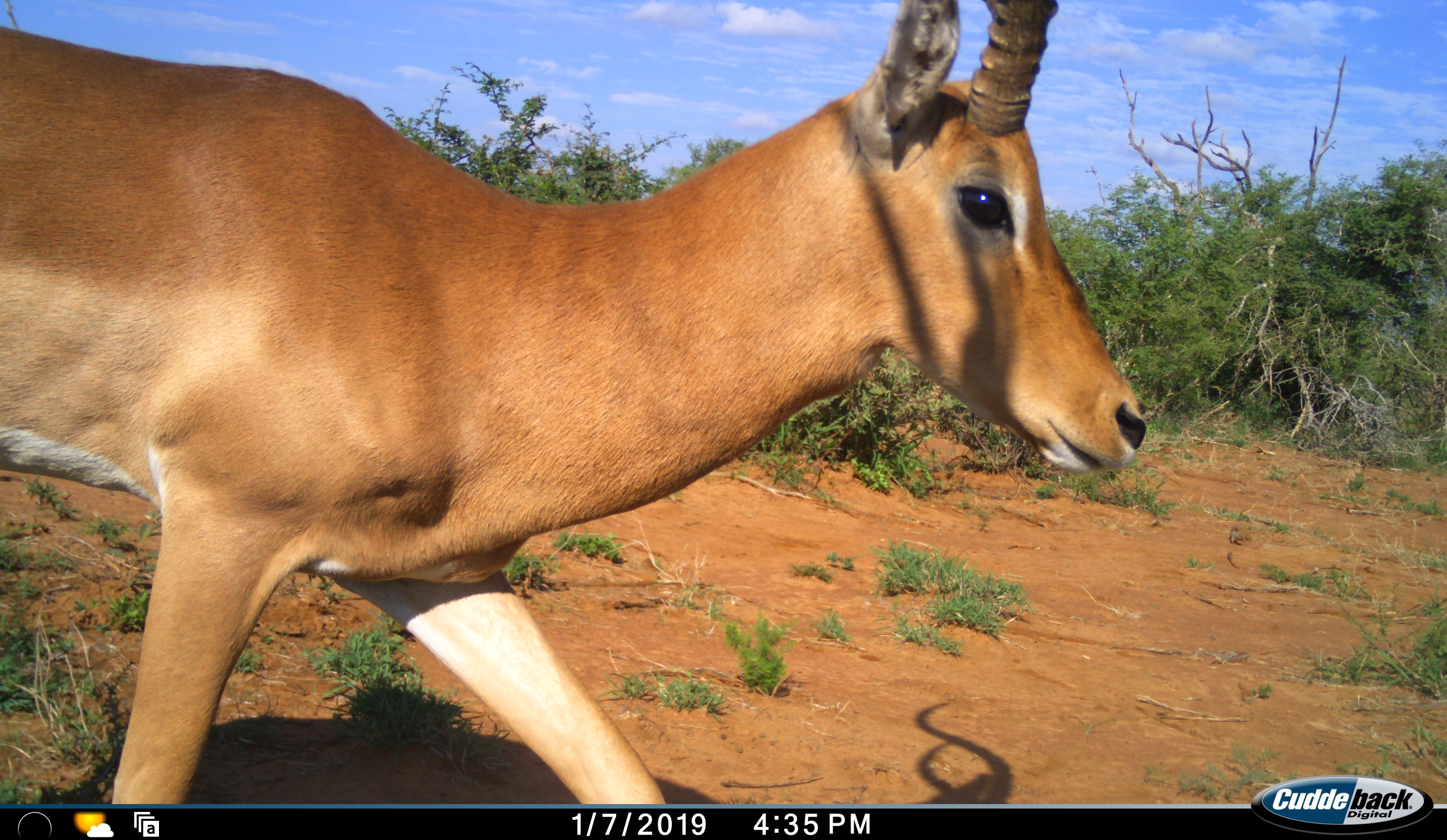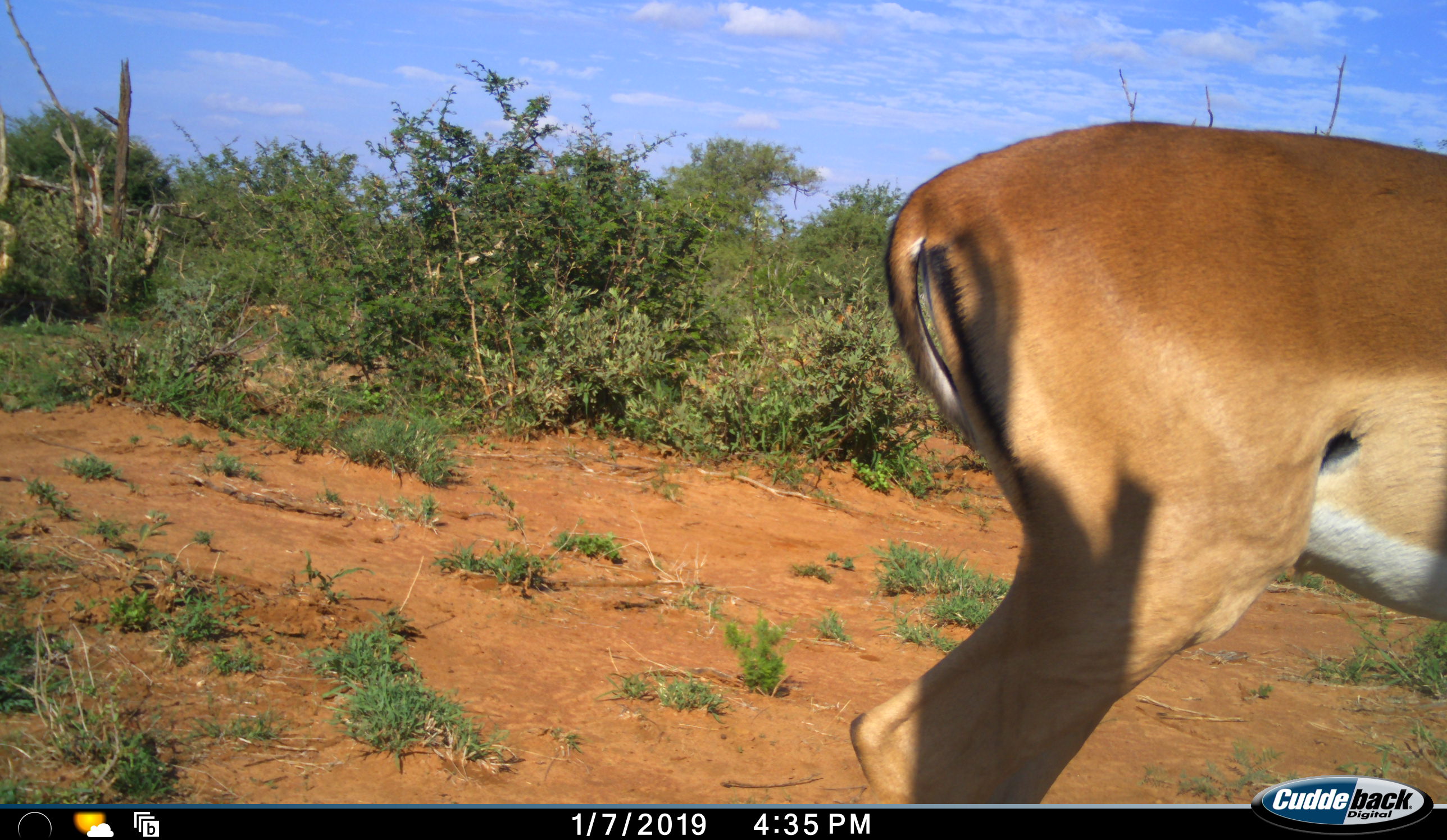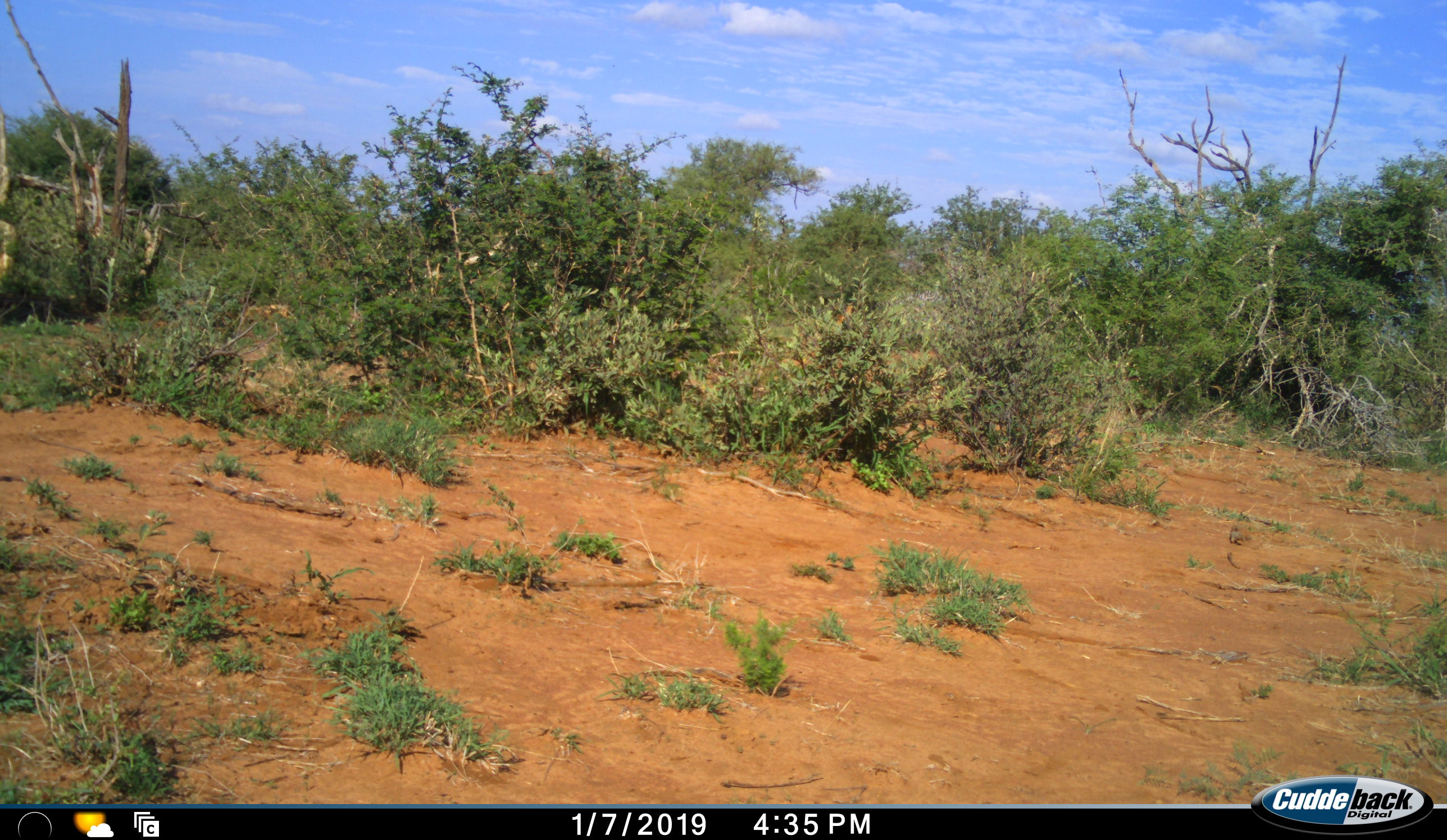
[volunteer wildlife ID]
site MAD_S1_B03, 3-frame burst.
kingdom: Animalia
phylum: Chordata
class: Mammalia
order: Artiodactyla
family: Bovidae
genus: Aepyceros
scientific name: Aepyceros melampus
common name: impala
Impala (Aepyceros melampus), count 1. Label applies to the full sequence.